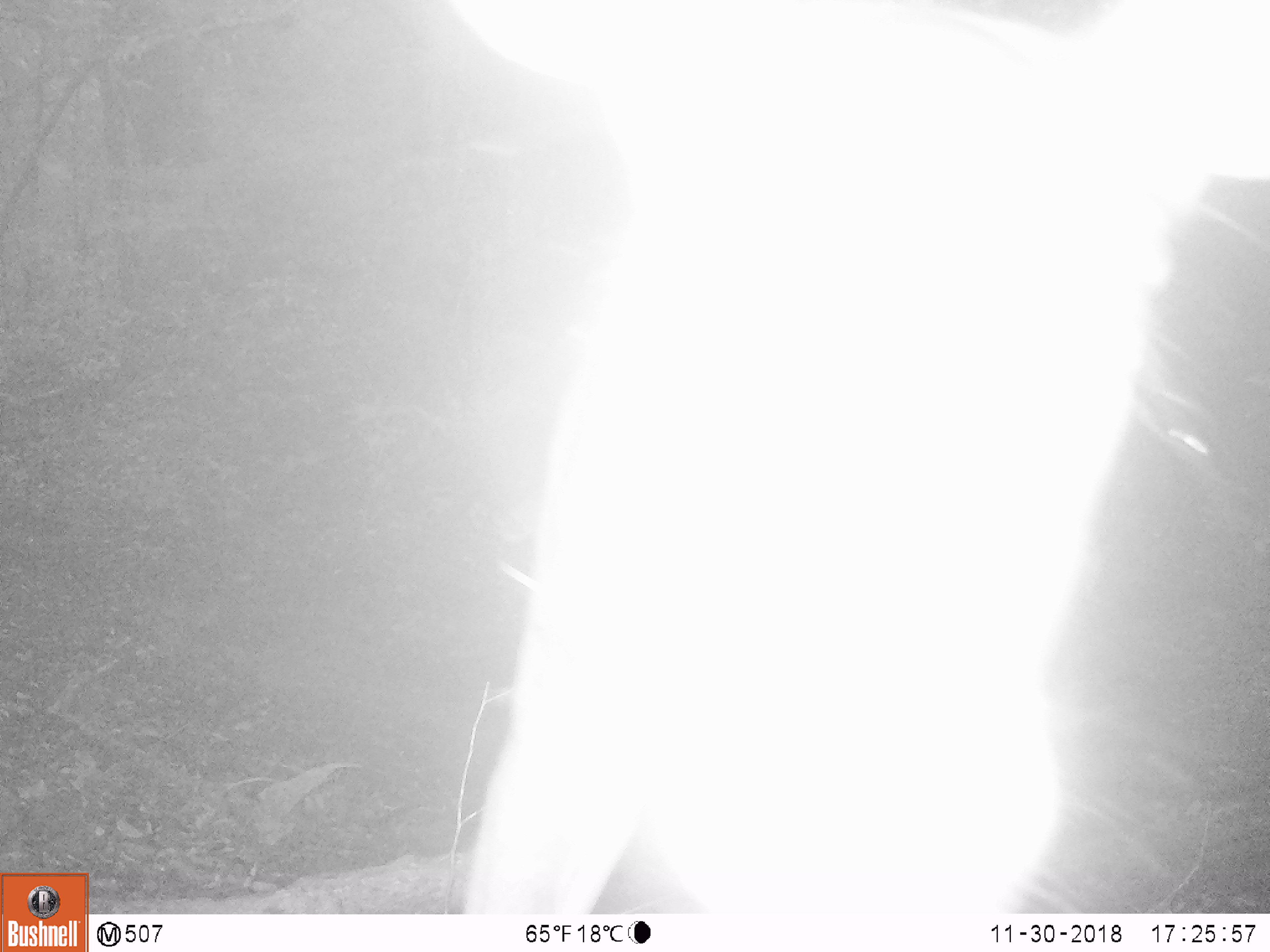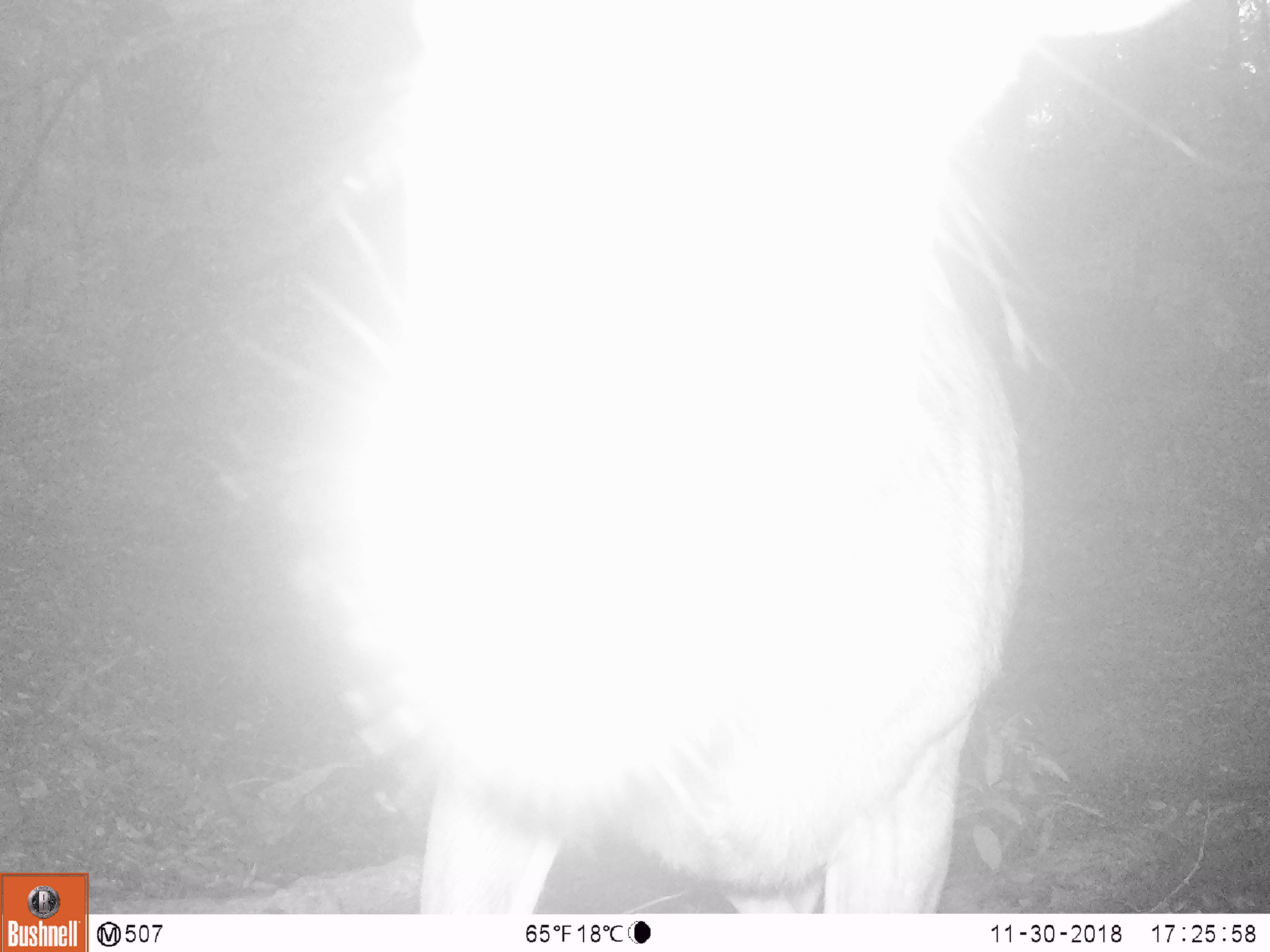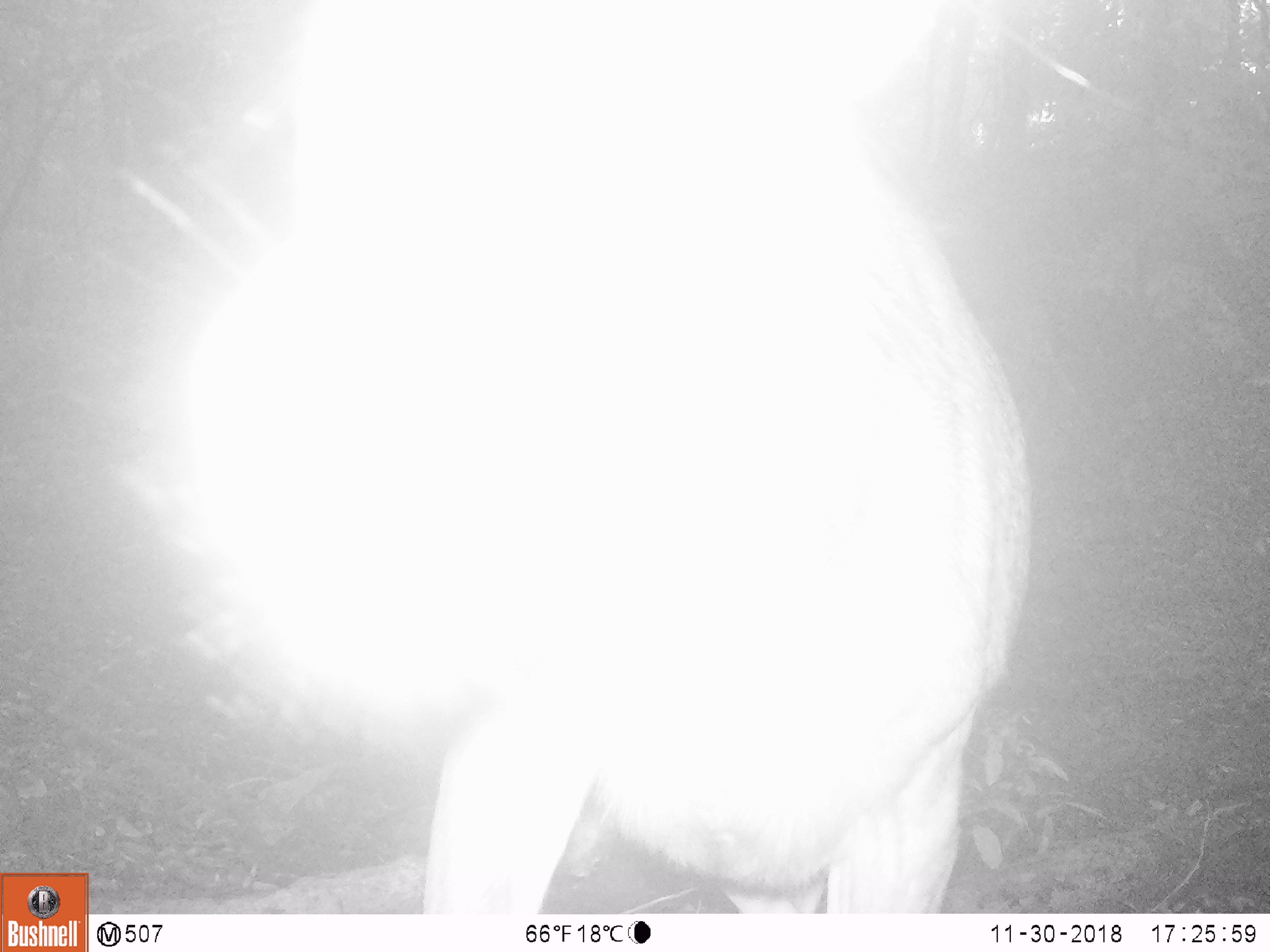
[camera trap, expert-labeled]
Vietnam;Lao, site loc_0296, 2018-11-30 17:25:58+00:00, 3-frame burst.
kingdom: Animalia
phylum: Chordata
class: Mammalia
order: Artiodactyla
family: Cervidae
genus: Rusa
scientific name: Rusa unicolor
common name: sambar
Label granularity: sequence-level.